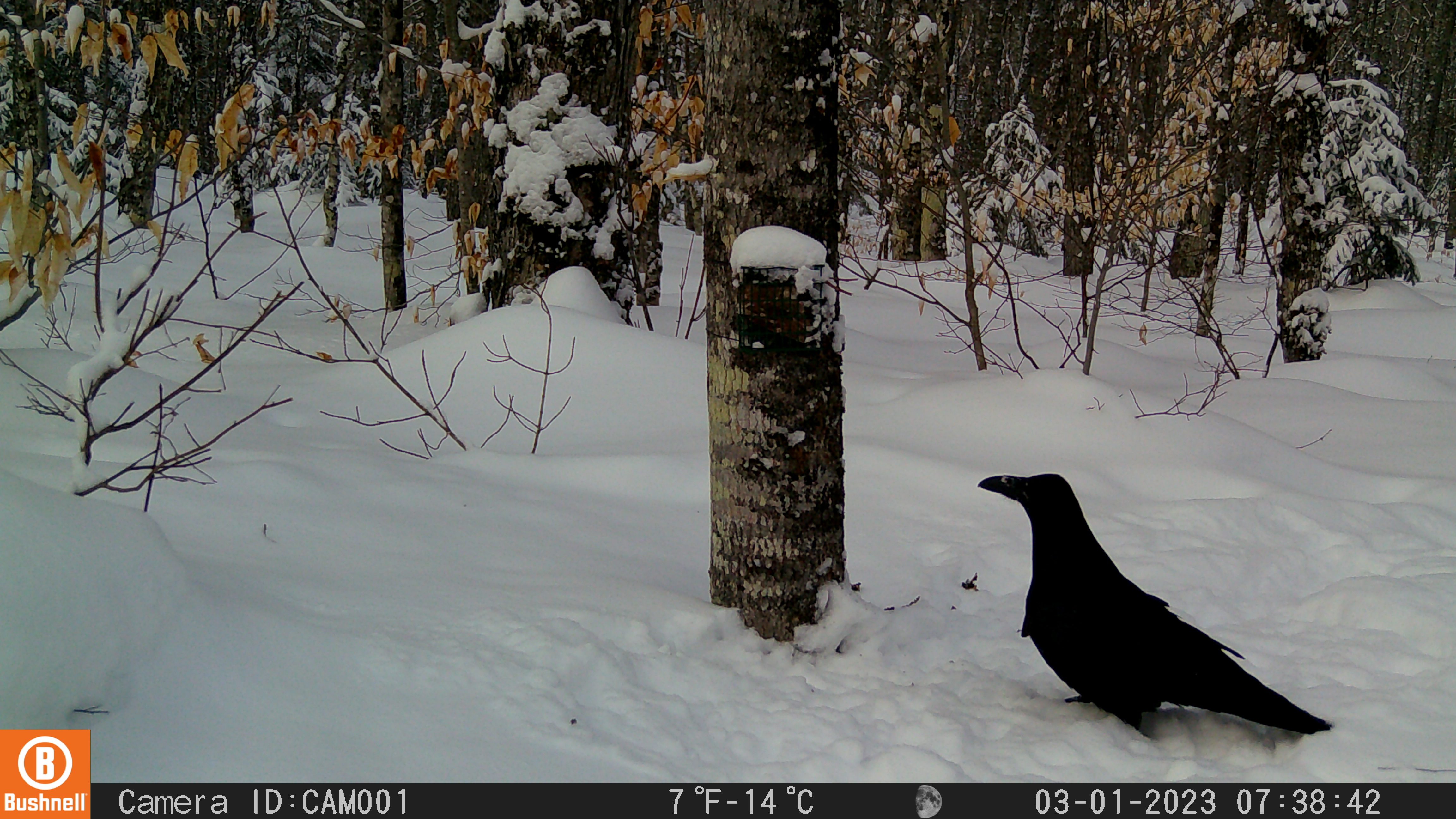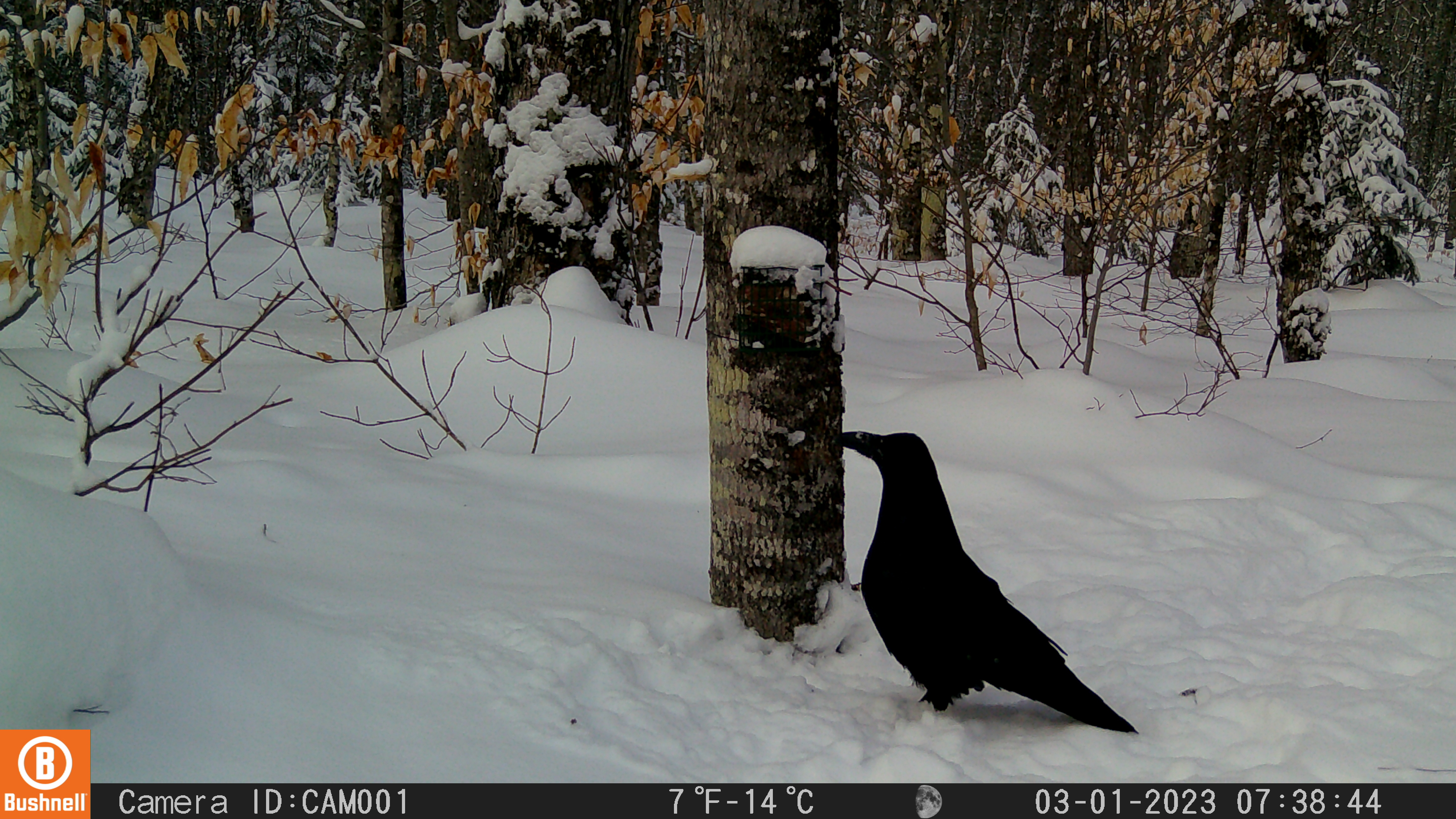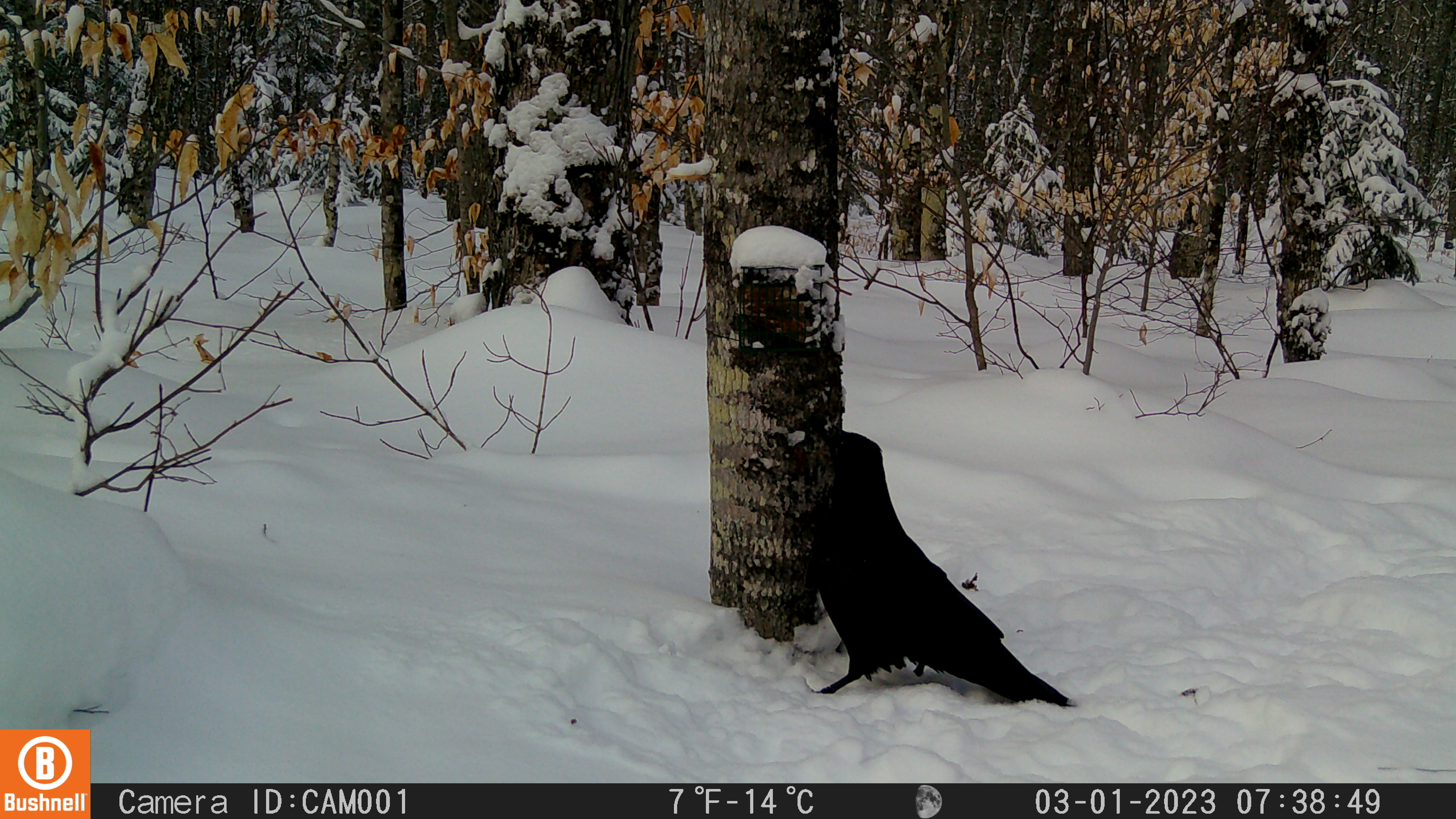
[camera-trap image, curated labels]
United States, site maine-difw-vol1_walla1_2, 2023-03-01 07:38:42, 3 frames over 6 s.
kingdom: Animalia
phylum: Chordata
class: Aves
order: Passeriformes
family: Corvidae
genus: Corvus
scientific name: Corvus corax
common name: common raven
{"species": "common raven (Corvus corax)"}